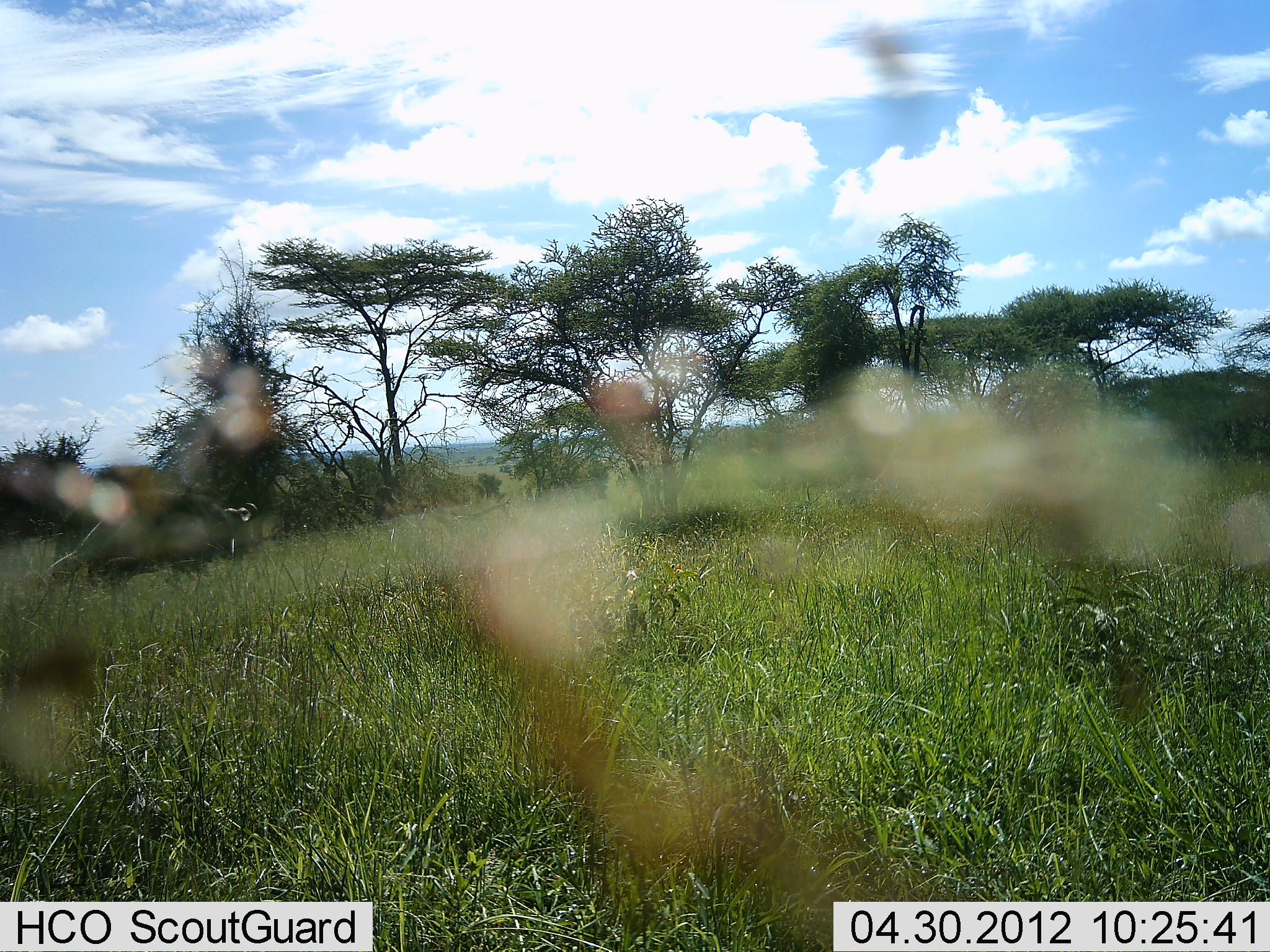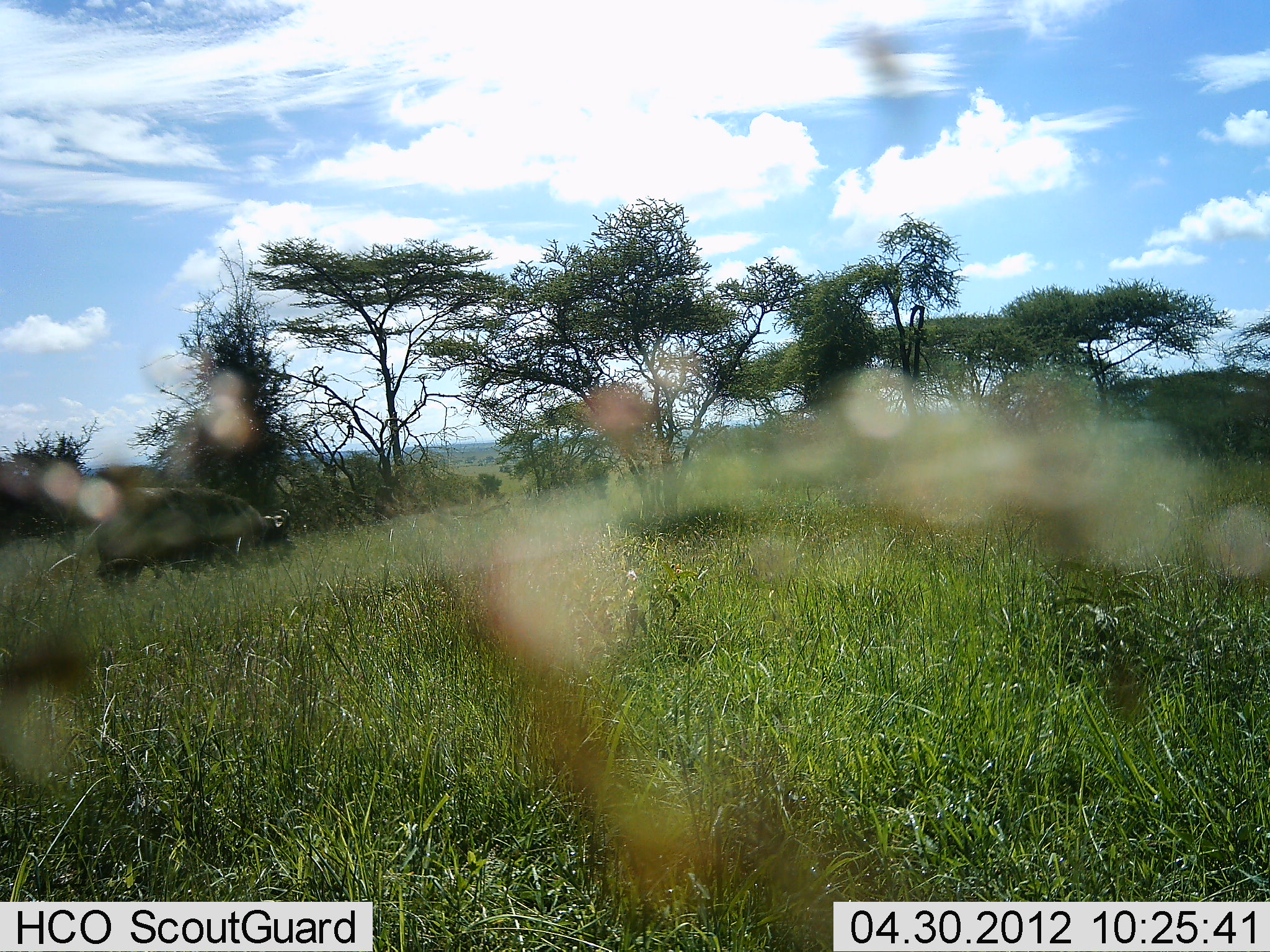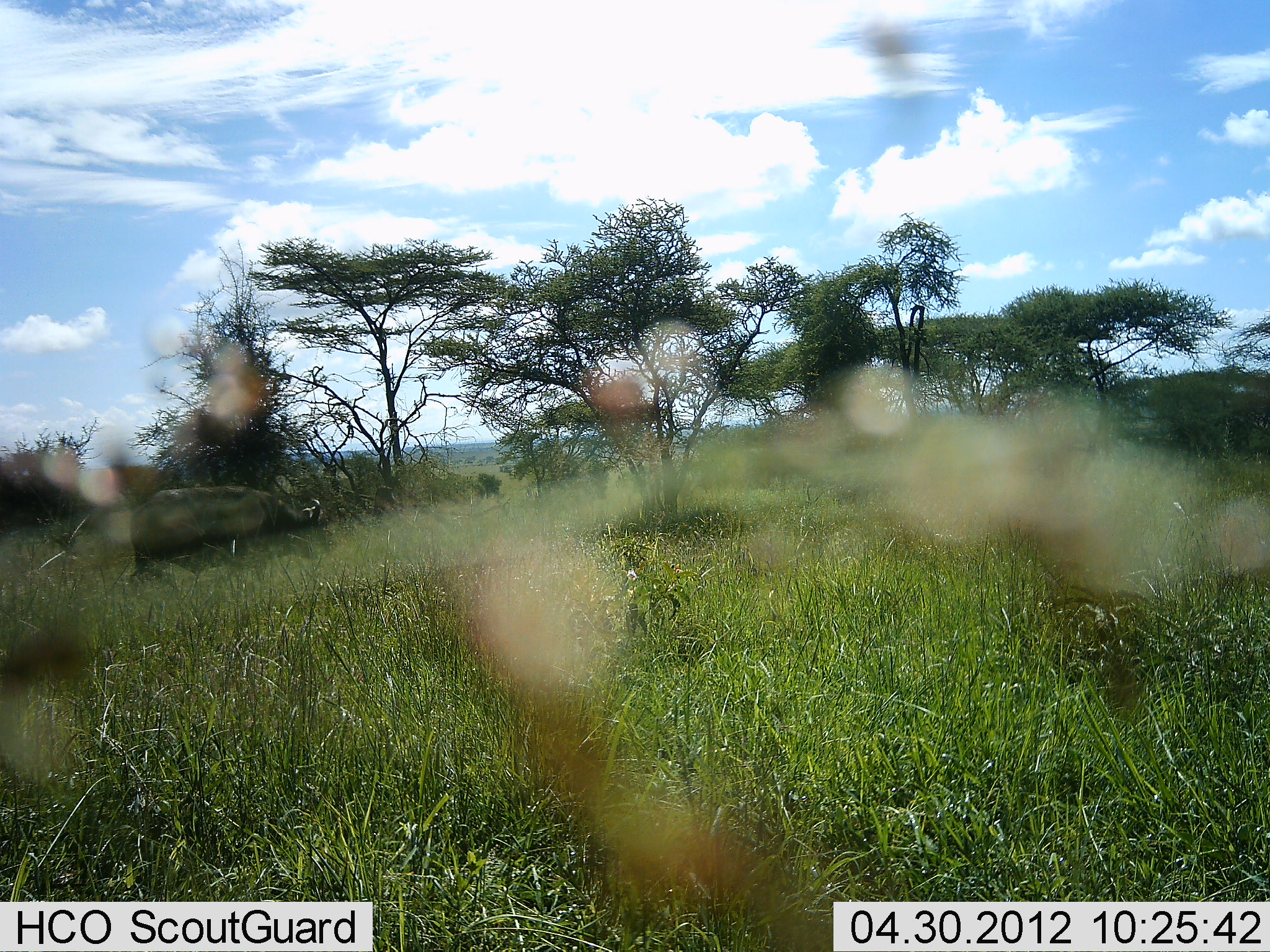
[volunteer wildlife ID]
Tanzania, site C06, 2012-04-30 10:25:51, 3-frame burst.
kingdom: Animalia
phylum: Chordata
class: Mammalia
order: Artiodactyla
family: Bovidae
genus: Syncerus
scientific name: Syncerus caffer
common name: cape buffalo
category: buffalo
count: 1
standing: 0%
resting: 0%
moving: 90%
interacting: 0%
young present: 0%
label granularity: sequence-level